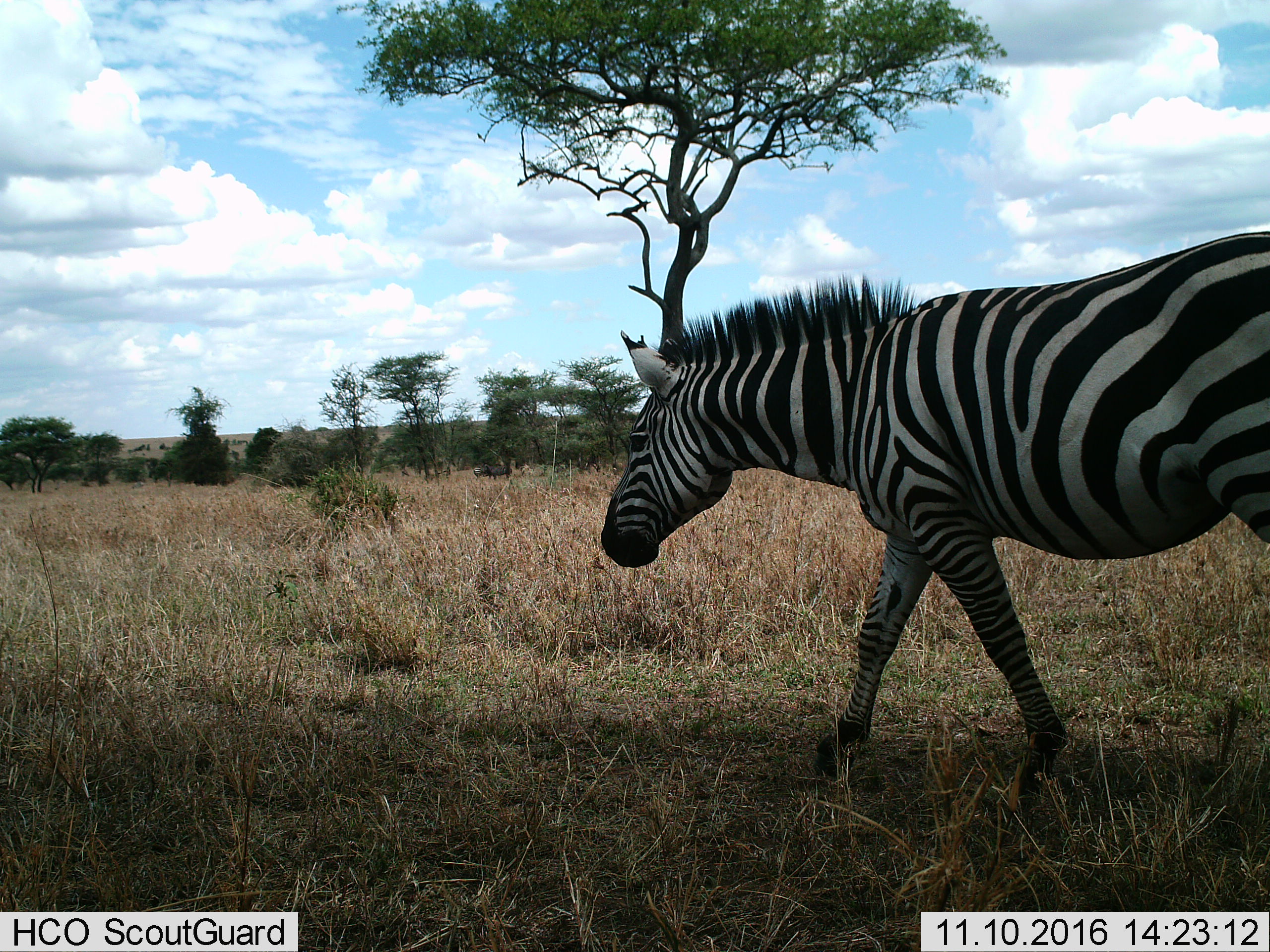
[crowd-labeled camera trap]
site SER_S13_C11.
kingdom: Animalia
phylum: Chordata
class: Mammalia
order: Perissodactyla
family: Equidae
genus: Equus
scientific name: Equus quagga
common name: plains zebra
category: zebraplains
Zebraplains (plains zebra) (Equus quagga), count 1. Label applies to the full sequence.